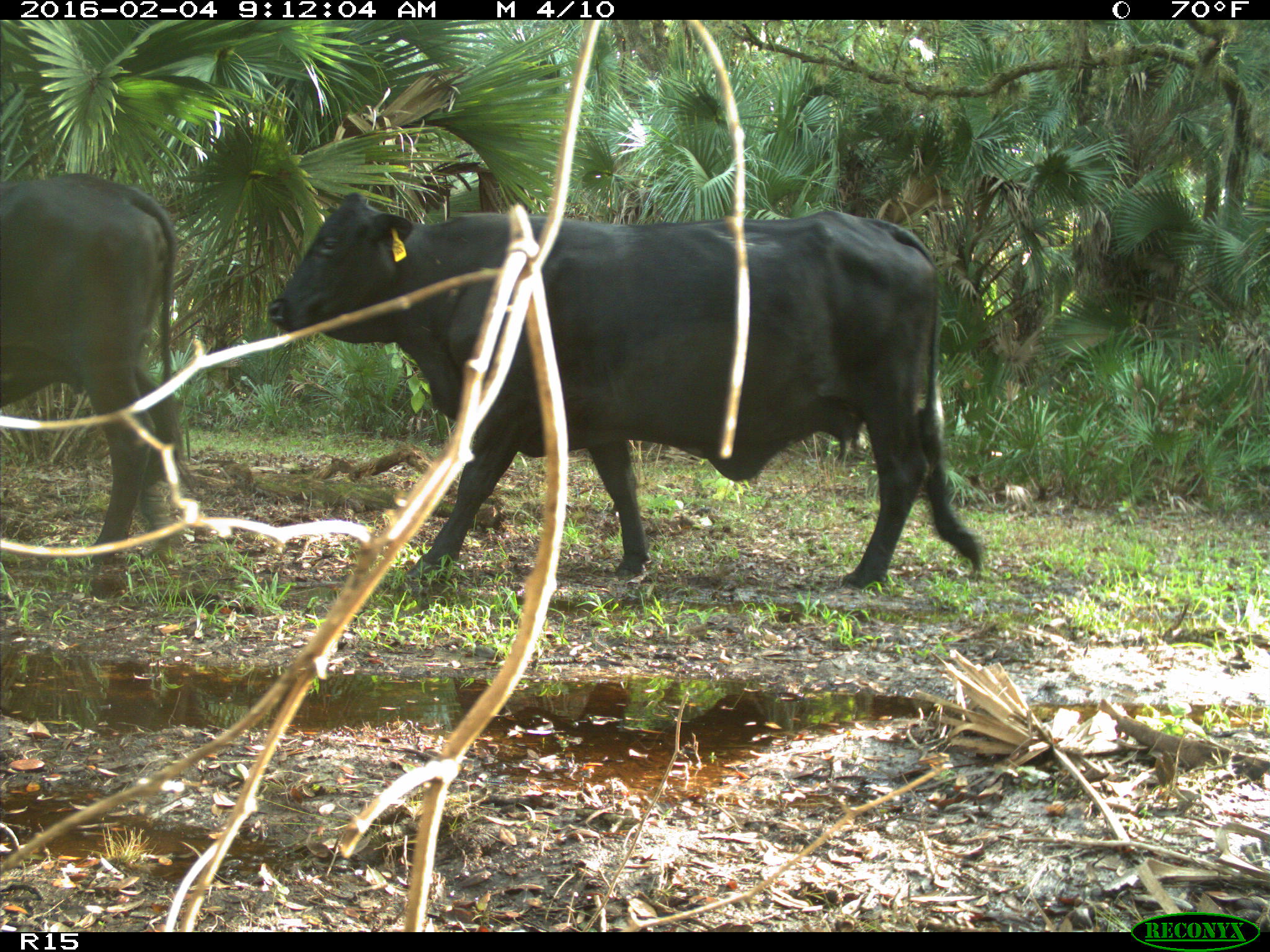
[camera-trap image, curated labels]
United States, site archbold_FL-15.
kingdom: Animalia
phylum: Chordata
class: Mammalia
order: Artiodactyla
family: Bovidae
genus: Bos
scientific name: Bos taurus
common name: domestic cow